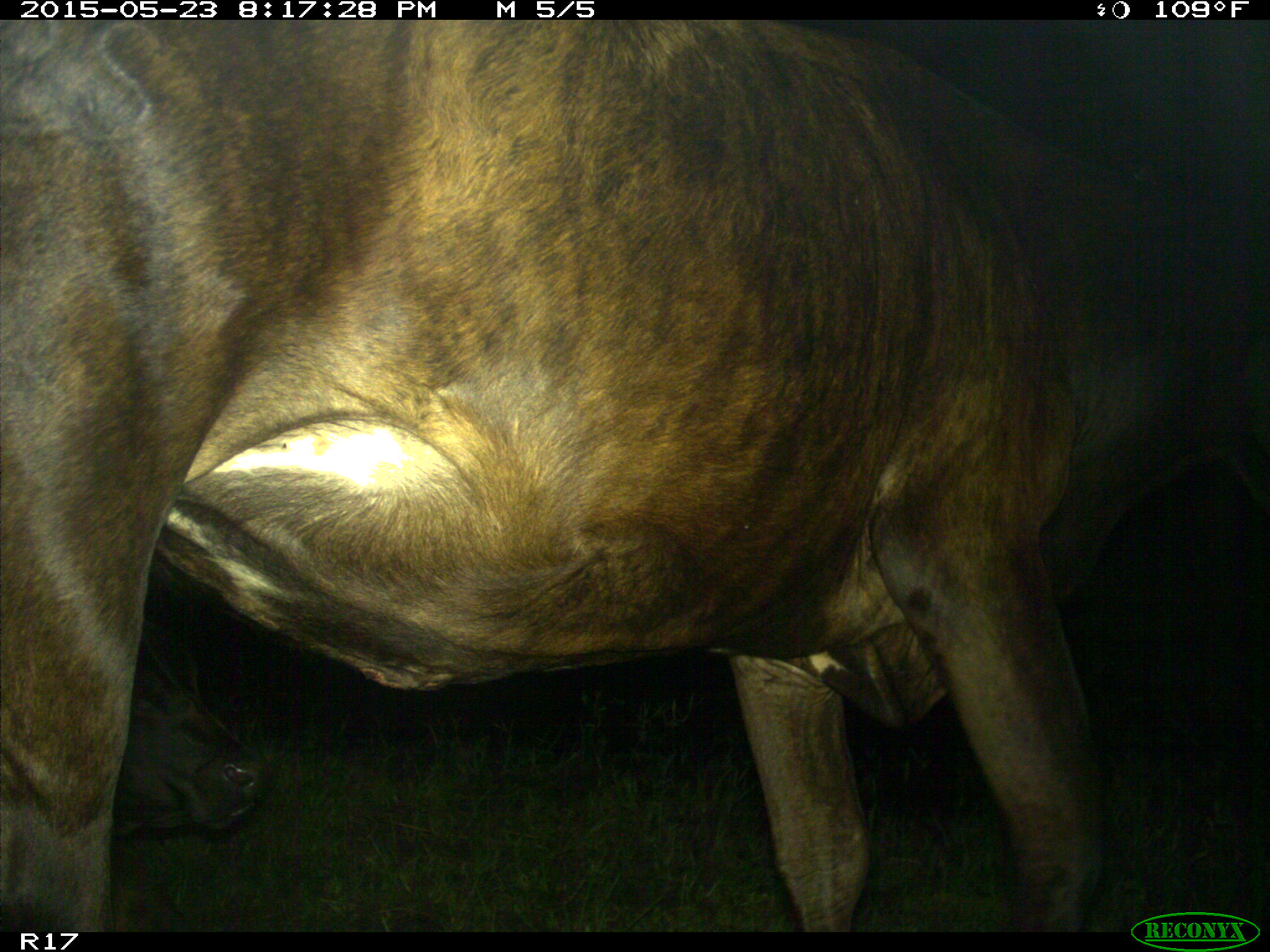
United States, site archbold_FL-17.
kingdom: Animalia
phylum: Chordata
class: Mammalia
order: Artiodactyla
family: Bovidae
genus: Bos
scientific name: Bos taurus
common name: domestic cow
Bos taurus (domestic cow).